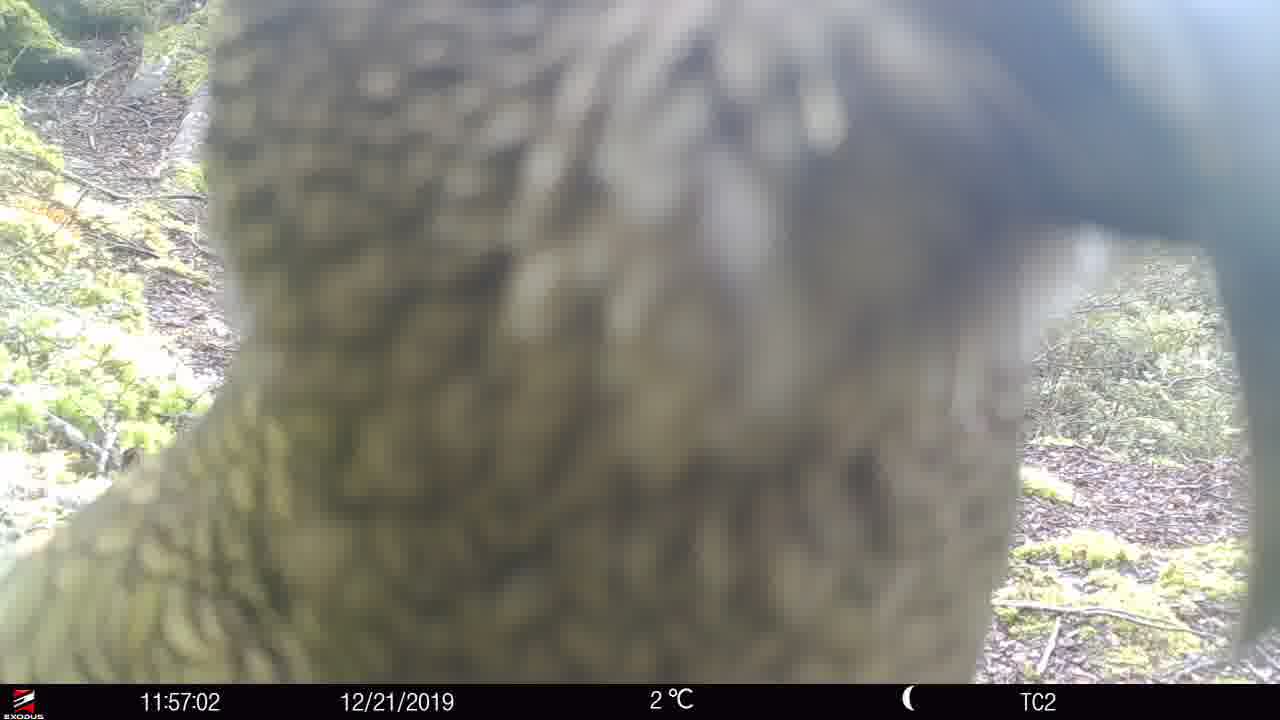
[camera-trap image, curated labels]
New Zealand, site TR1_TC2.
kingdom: Animalia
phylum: Chordata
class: Aves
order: Psittaciformes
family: Strigopidae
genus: Nestor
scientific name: Nestor notabilis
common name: kea